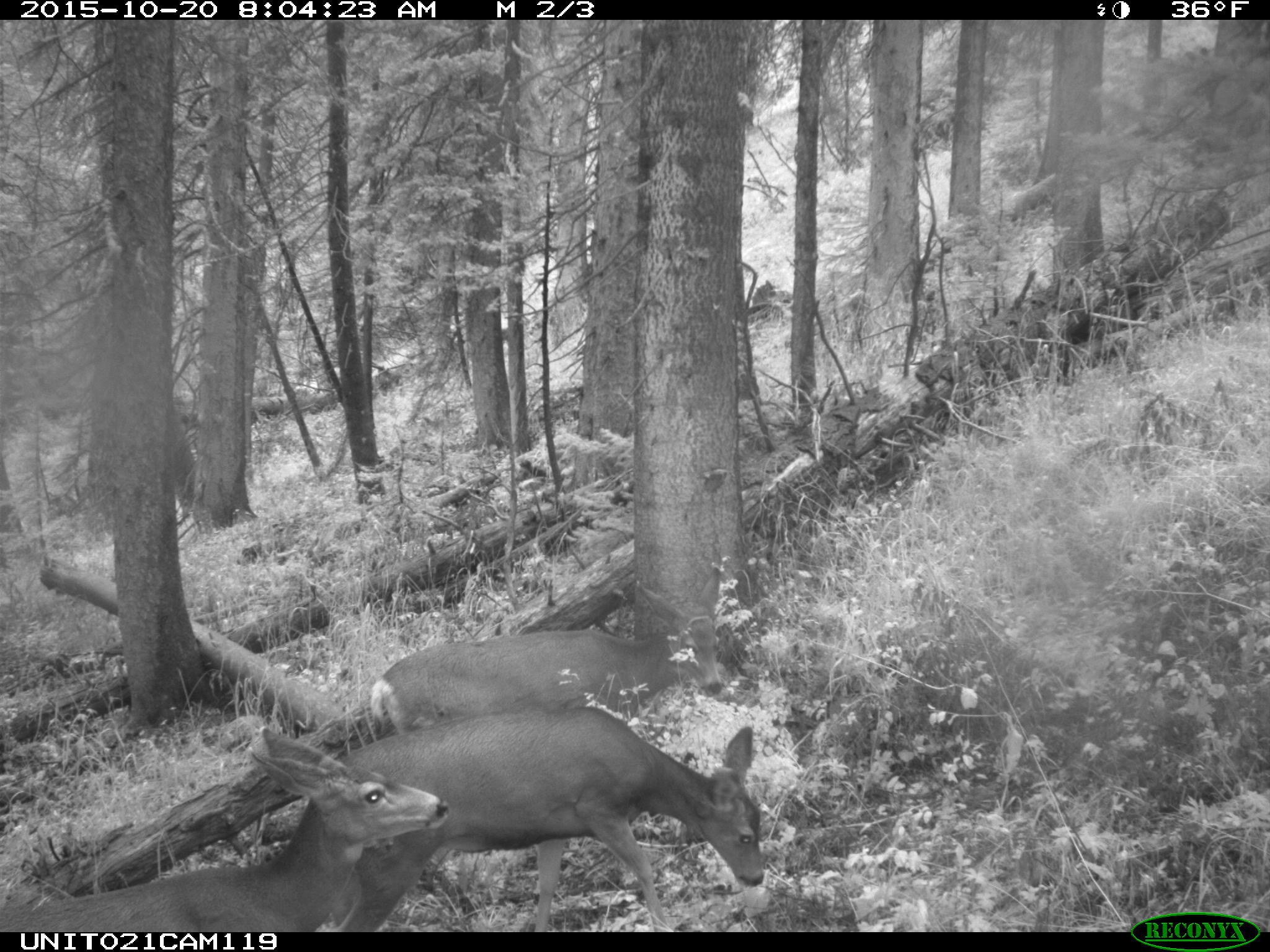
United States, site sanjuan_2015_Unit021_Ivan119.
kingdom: Animalia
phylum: Chordata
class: Mammalia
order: Artiodactyla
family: Cervidae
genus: Odocoileus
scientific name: Odocoileus hemionus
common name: mule deer